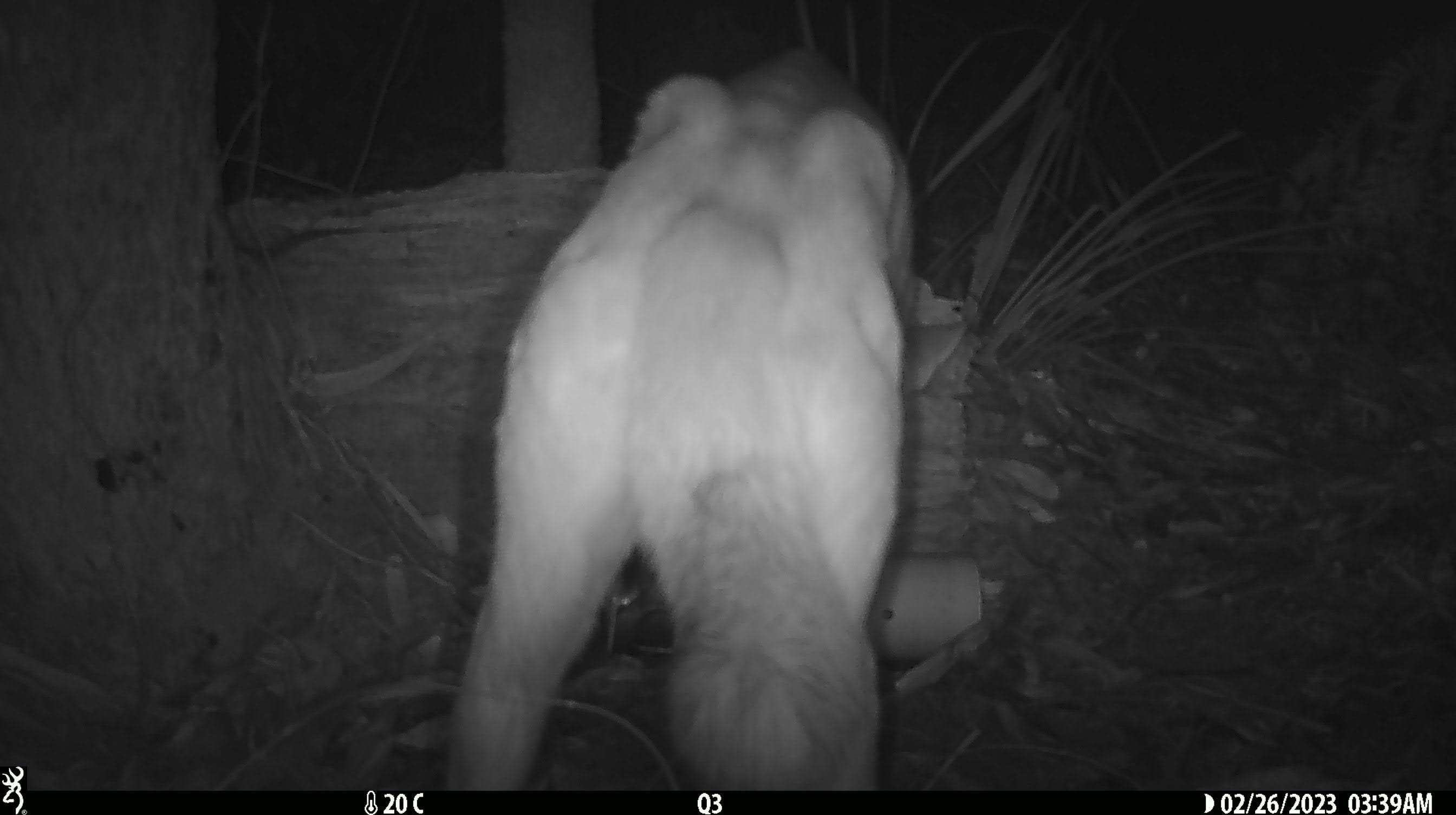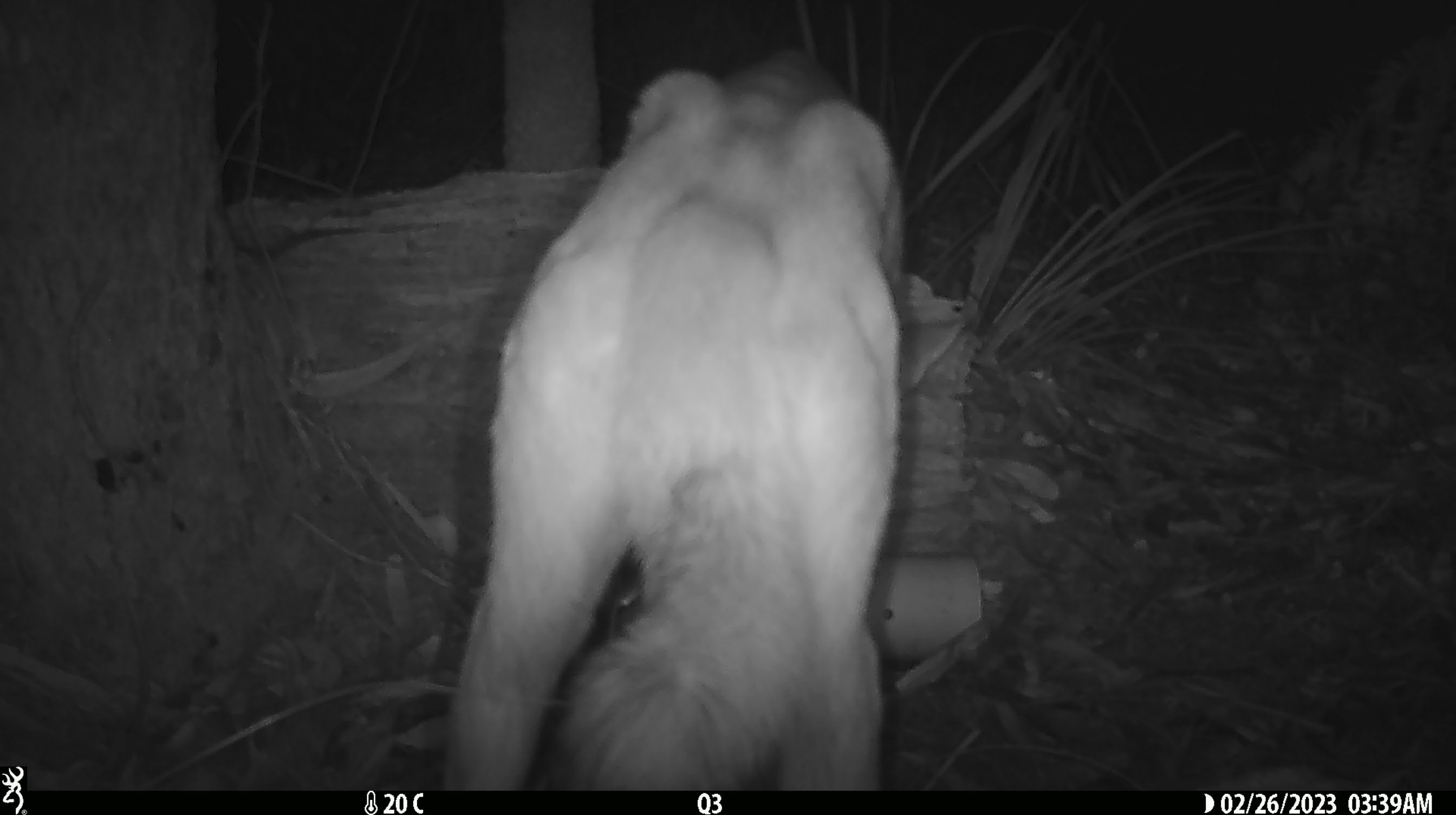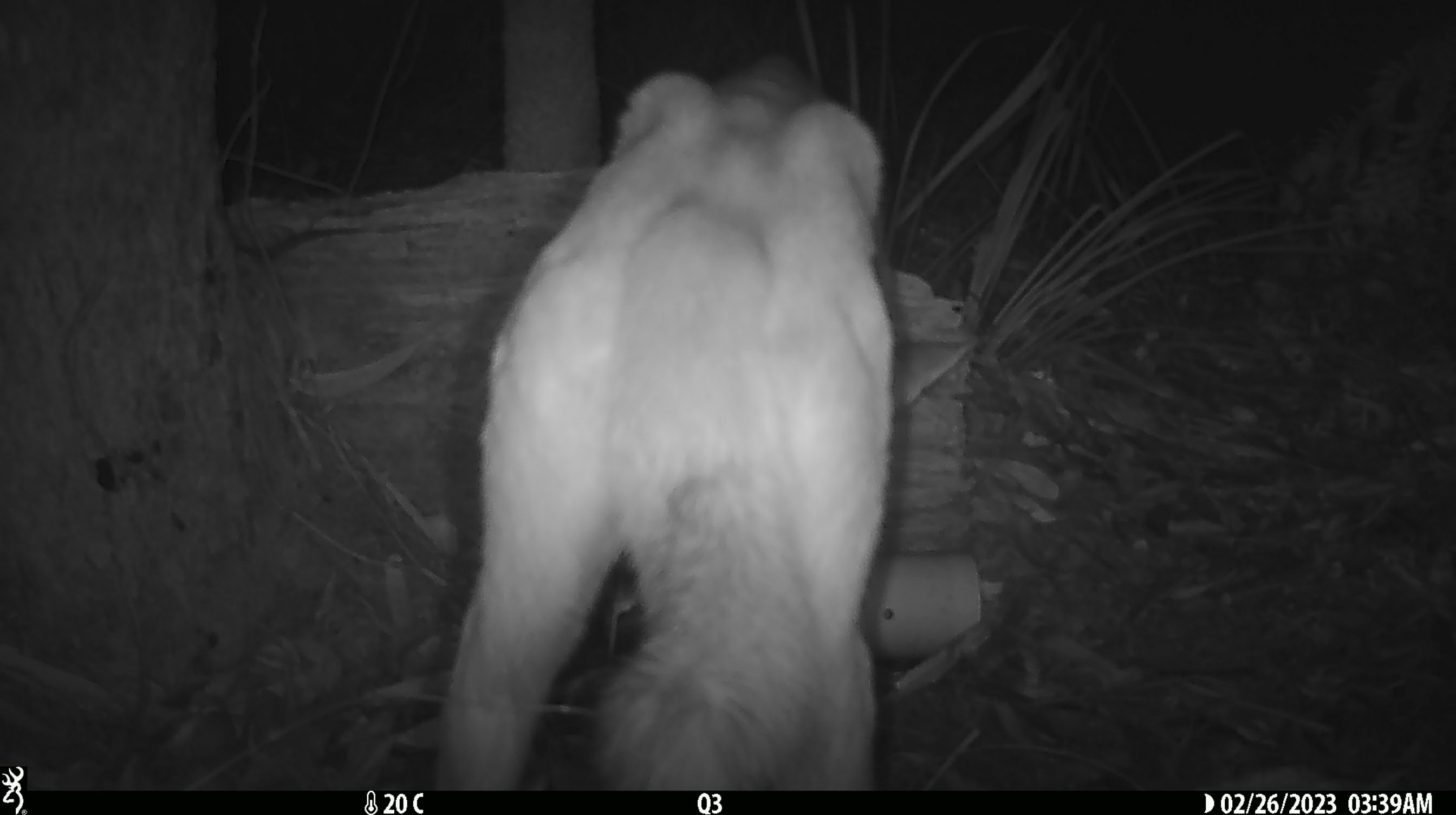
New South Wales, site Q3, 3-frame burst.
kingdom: Animalia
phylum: Chordata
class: Mammalia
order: Carnivora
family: Canidae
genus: Canis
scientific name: Canis familiaris dingo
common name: dingo